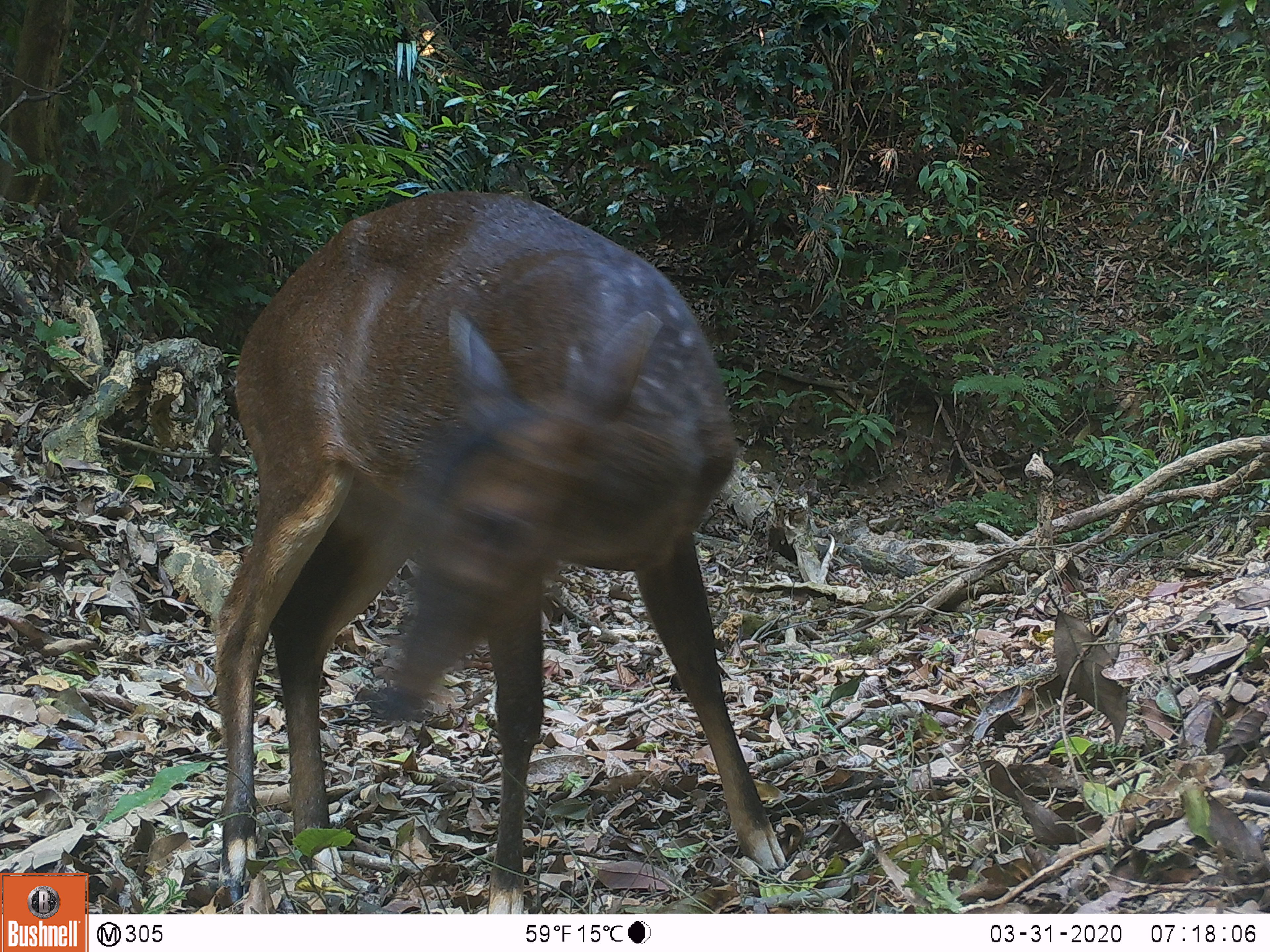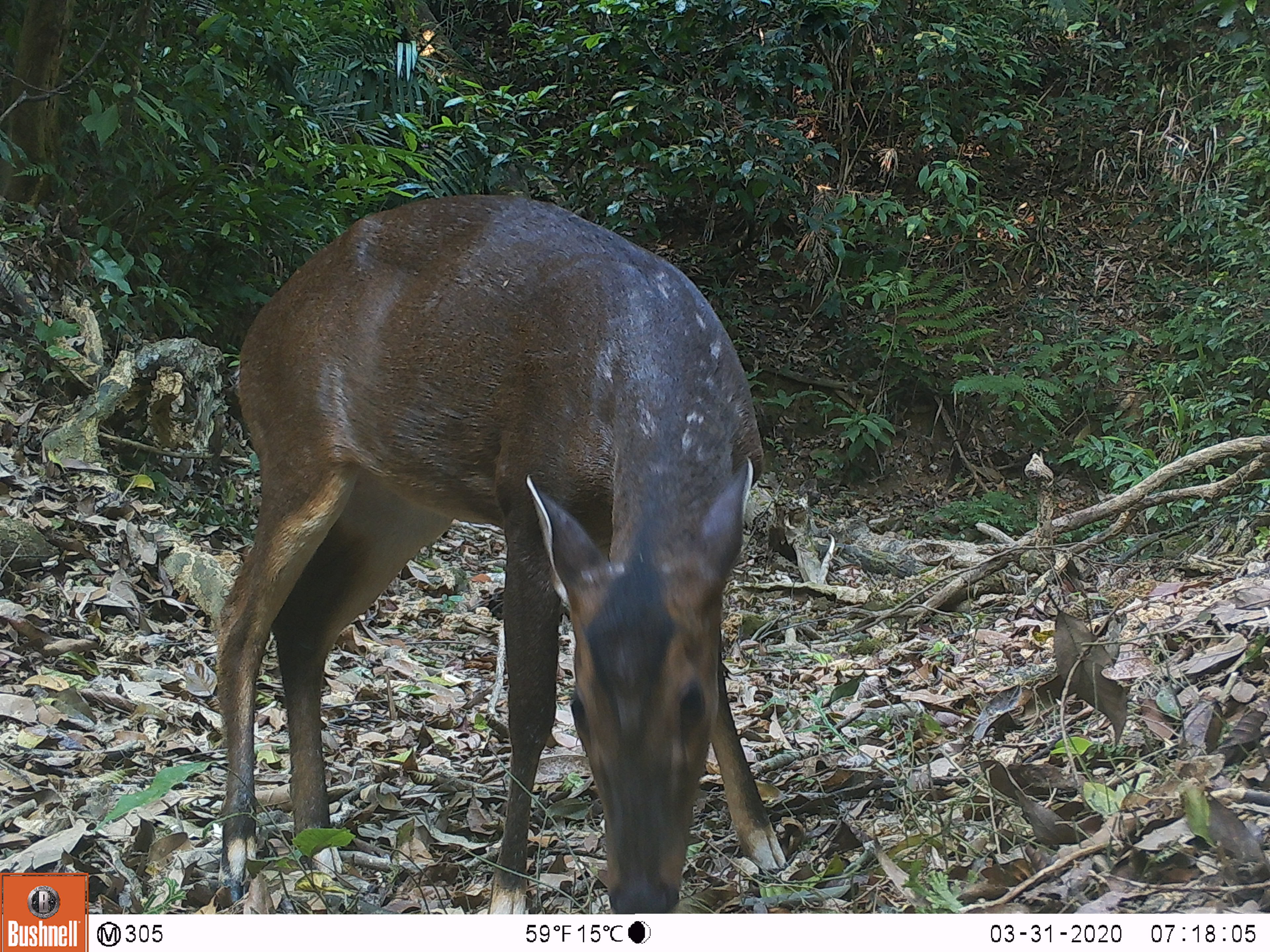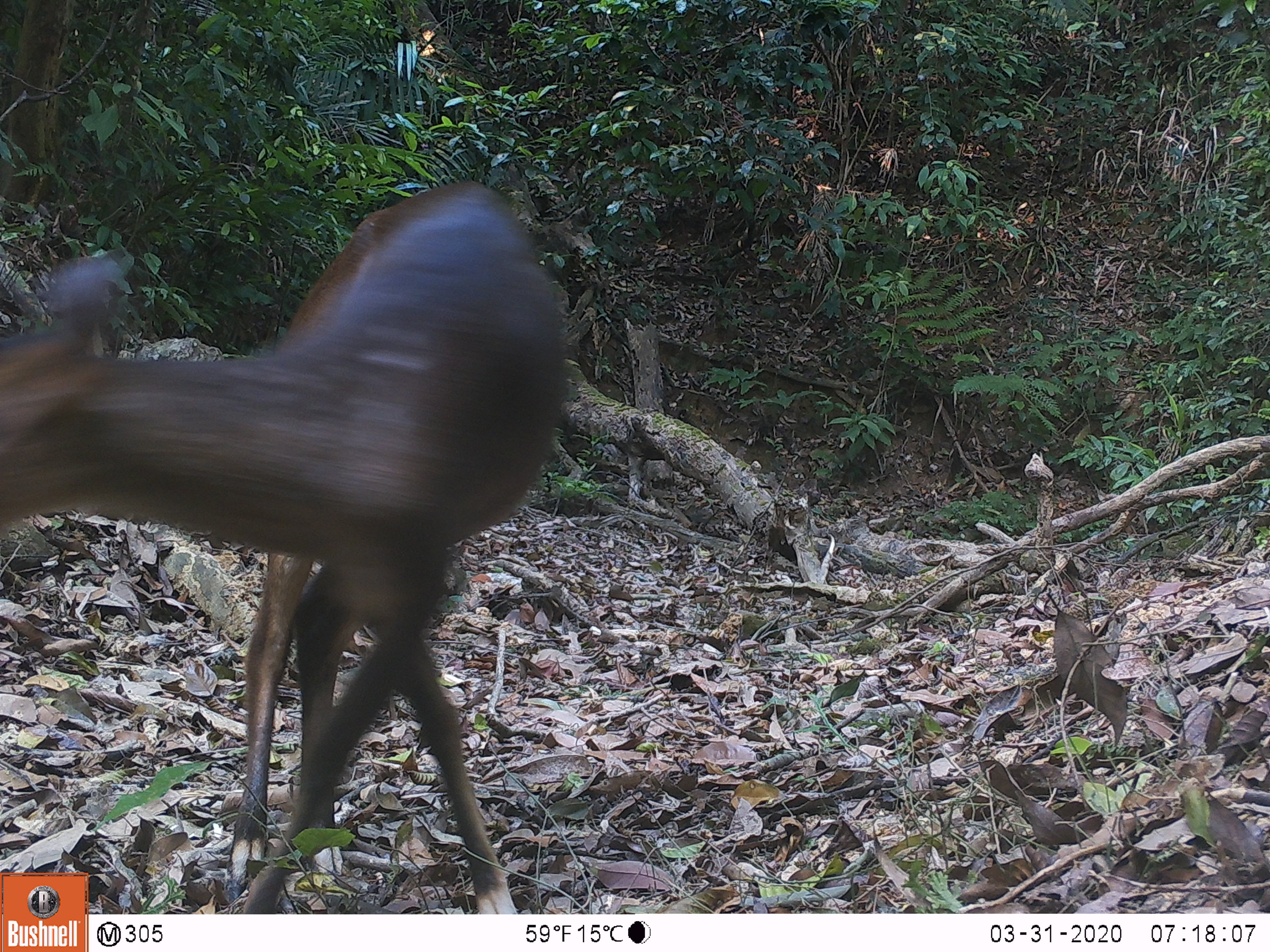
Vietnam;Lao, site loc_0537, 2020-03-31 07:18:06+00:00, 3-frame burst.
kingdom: Animalia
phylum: Chordata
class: Mammalia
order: Artiodactyla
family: Cervidae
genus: Muntiacus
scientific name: Muntiacus vuquangensis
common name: large-antlered muntjac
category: large antlered muntjac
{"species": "large antlered muntjac (large-antlered muntjac) (Muntiacus vuquangensis)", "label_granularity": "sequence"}